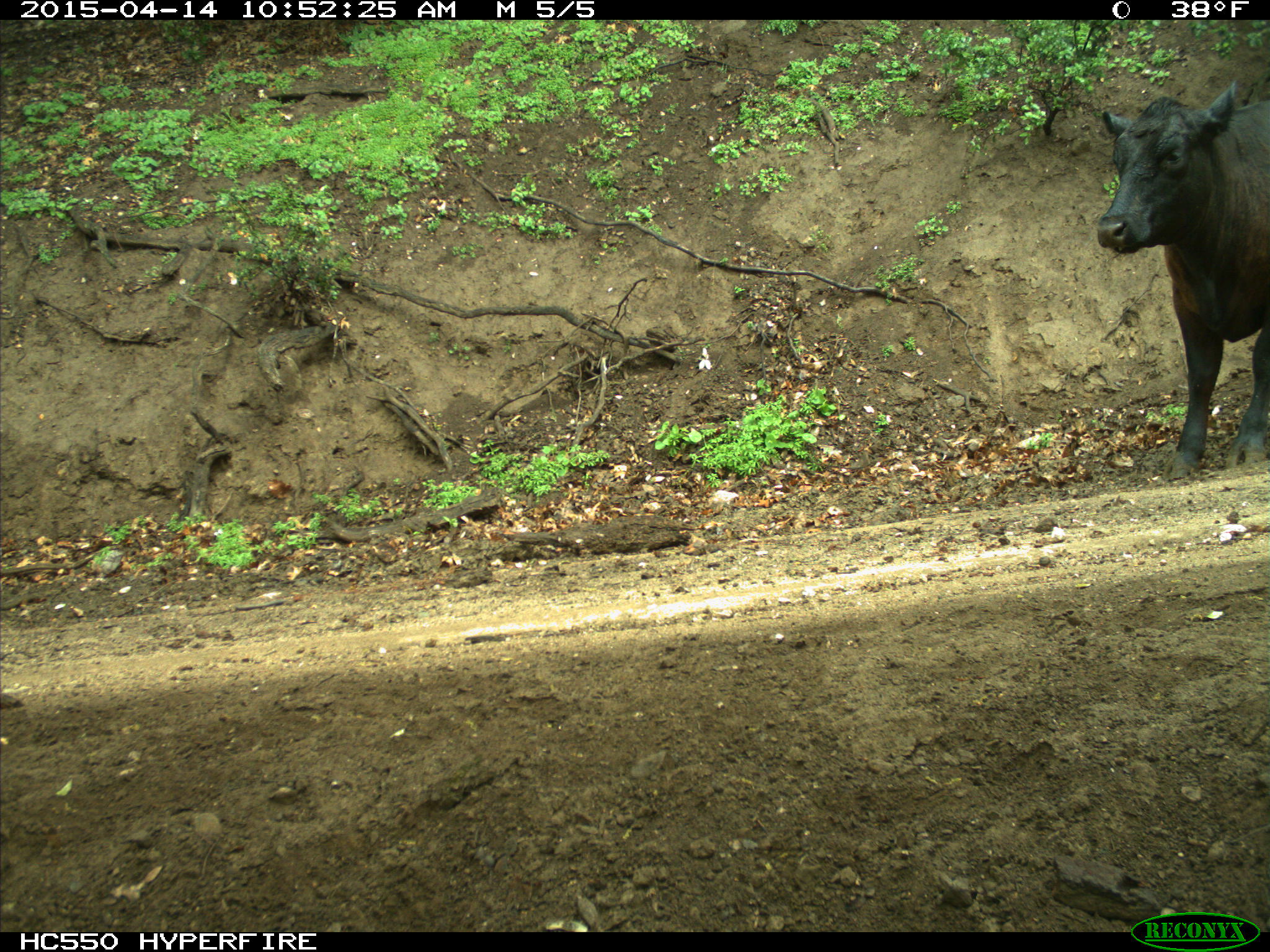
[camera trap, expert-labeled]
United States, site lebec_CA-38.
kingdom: Animalia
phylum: Chordata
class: Mammalia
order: Artiodactyla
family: Bovidae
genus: Bos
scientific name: Bos taurus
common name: domestic cow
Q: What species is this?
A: Bos taurus (domestic cow).